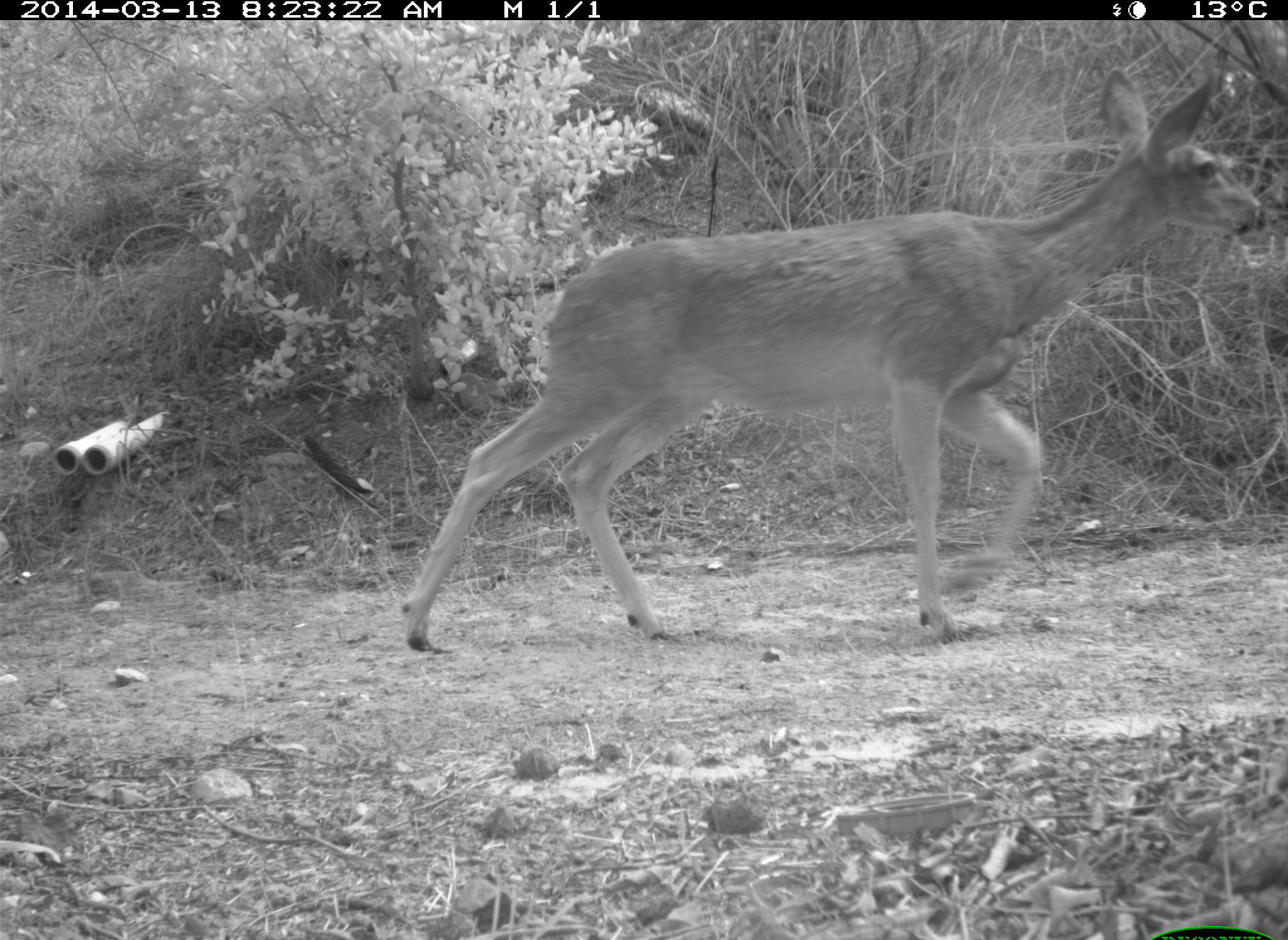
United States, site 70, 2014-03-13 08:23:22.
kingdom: Animalia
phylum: Chordata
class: Mammalia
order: Artiodactyla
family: Cervidae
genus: Odocoileus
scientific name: Odocoileus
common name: deer